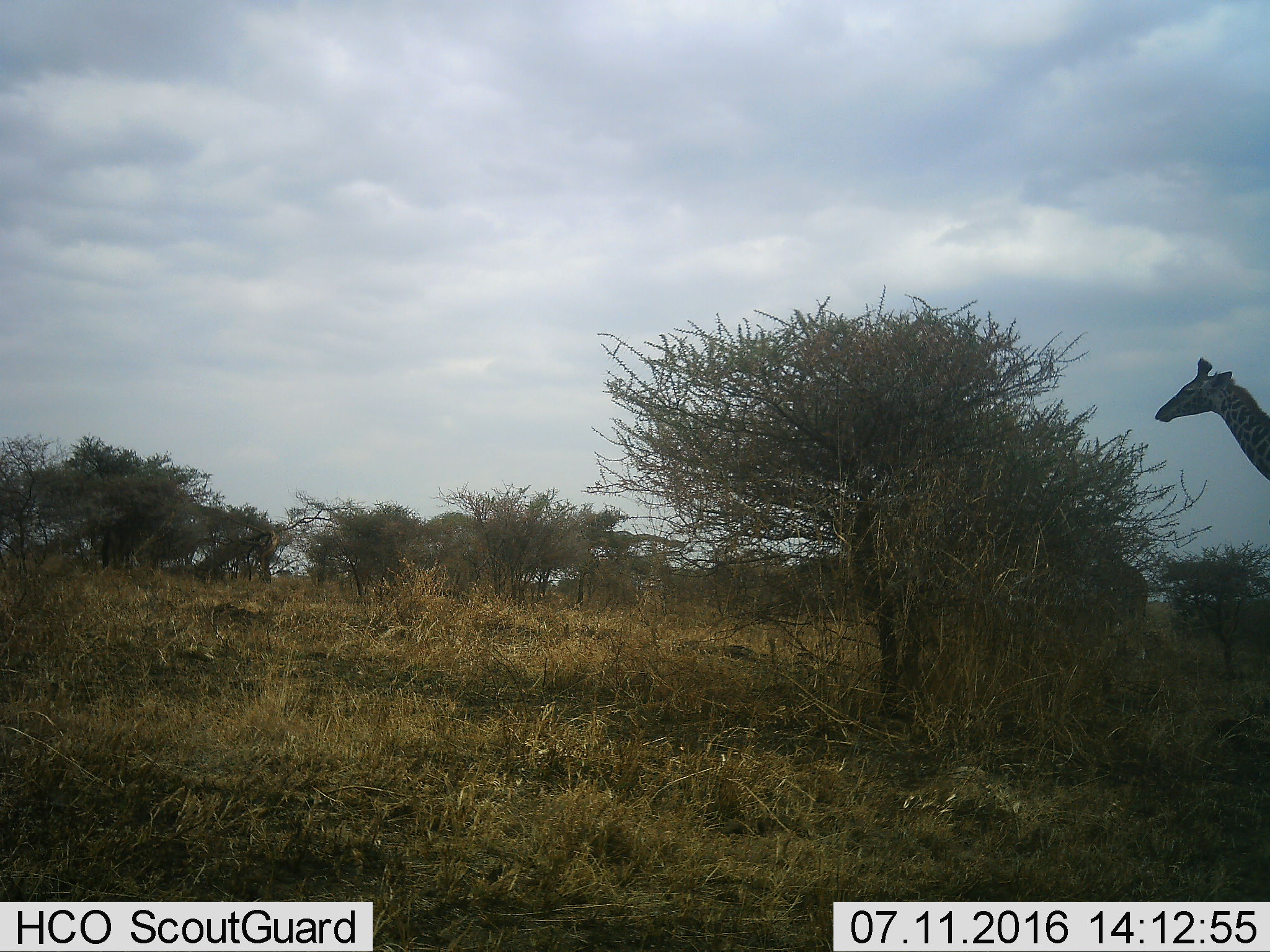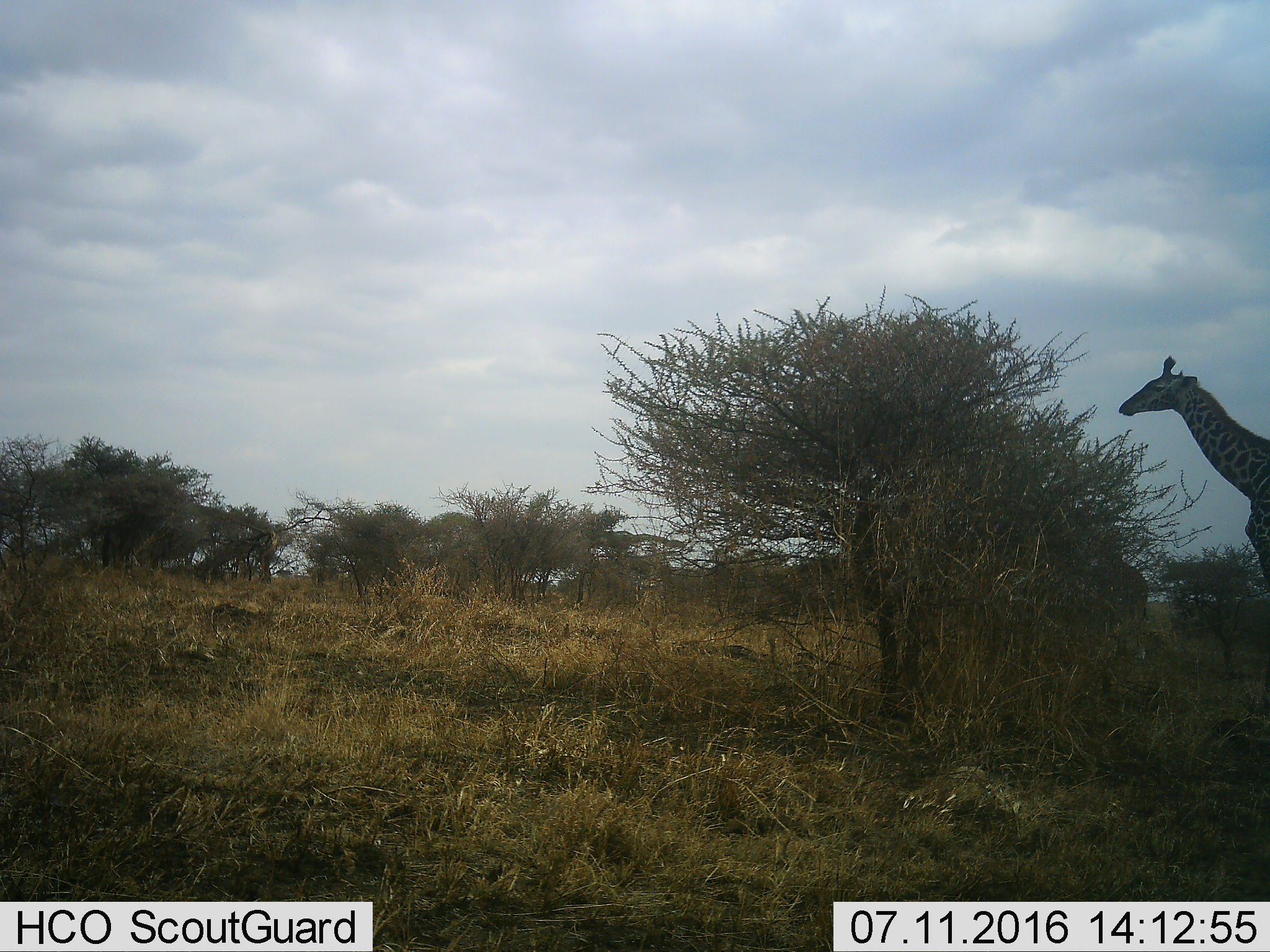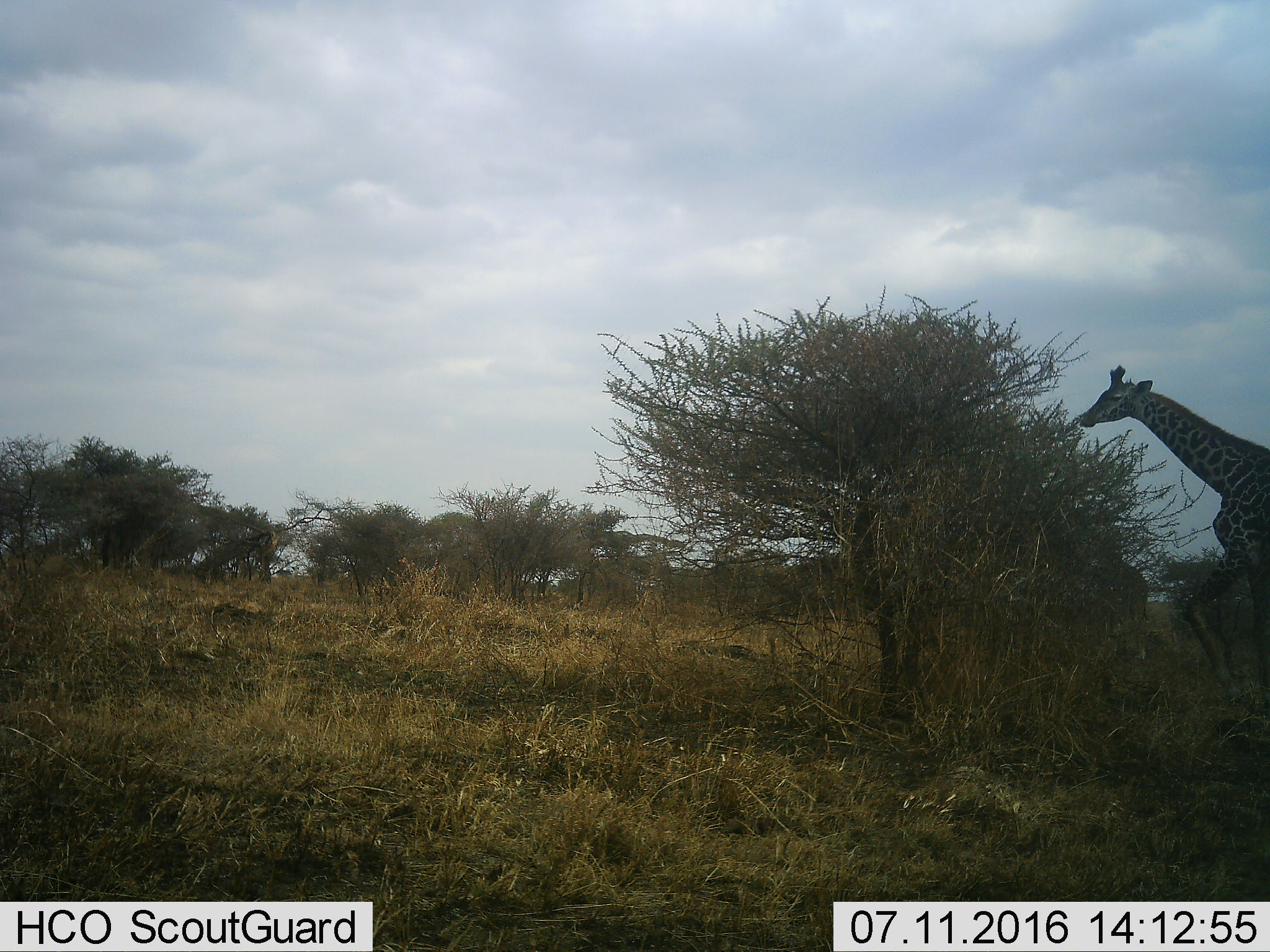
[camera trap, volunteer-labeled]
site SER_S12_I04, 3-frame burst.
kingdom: Animalia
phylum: Chordata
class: Mammalia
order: Artiodactyla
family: Giraffidae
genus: Giraffa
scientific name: Giraffa camelopardalis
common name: giraffe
Giraffe (Giraffa camelopardalis), count 1. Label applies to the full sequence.